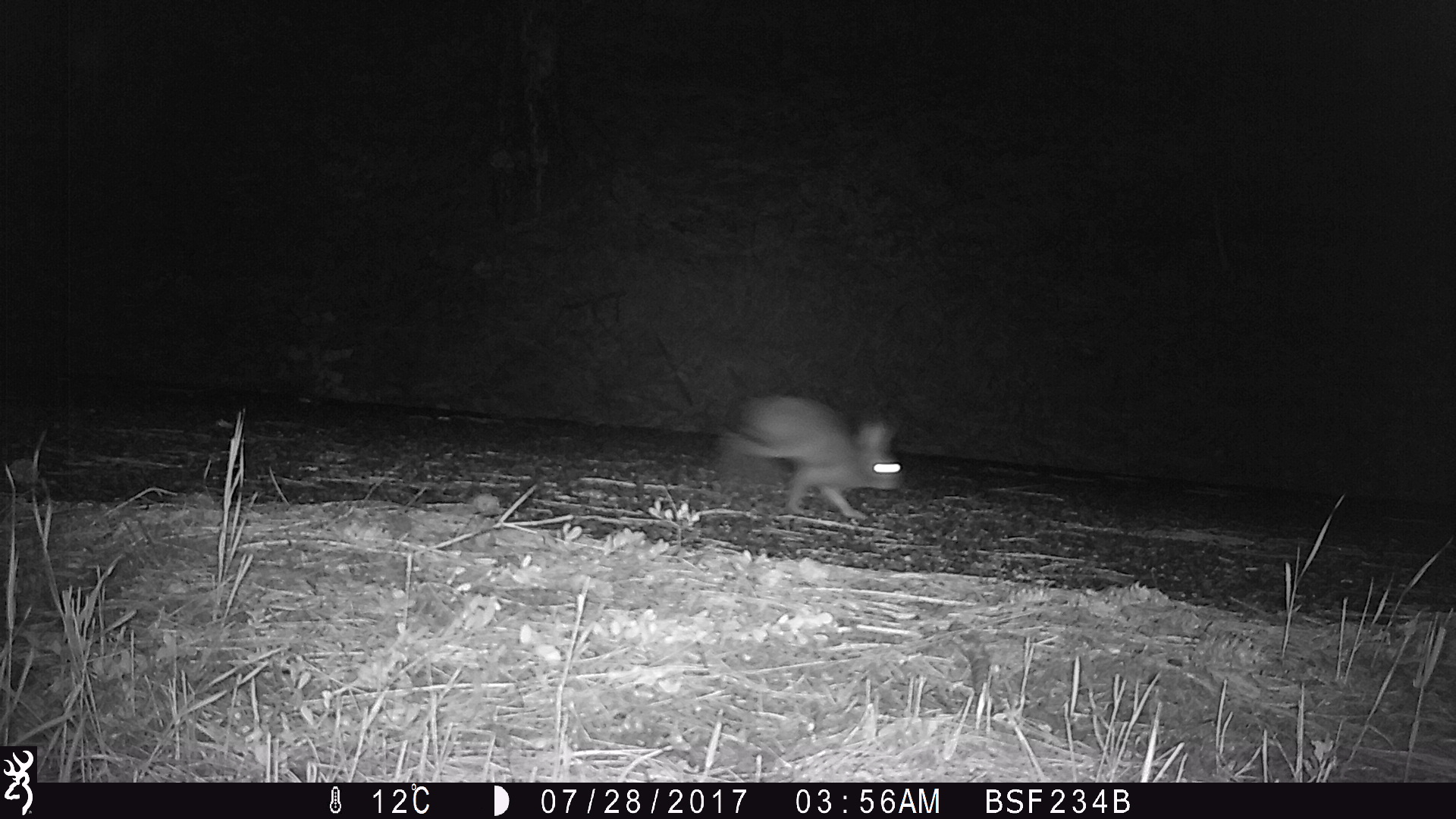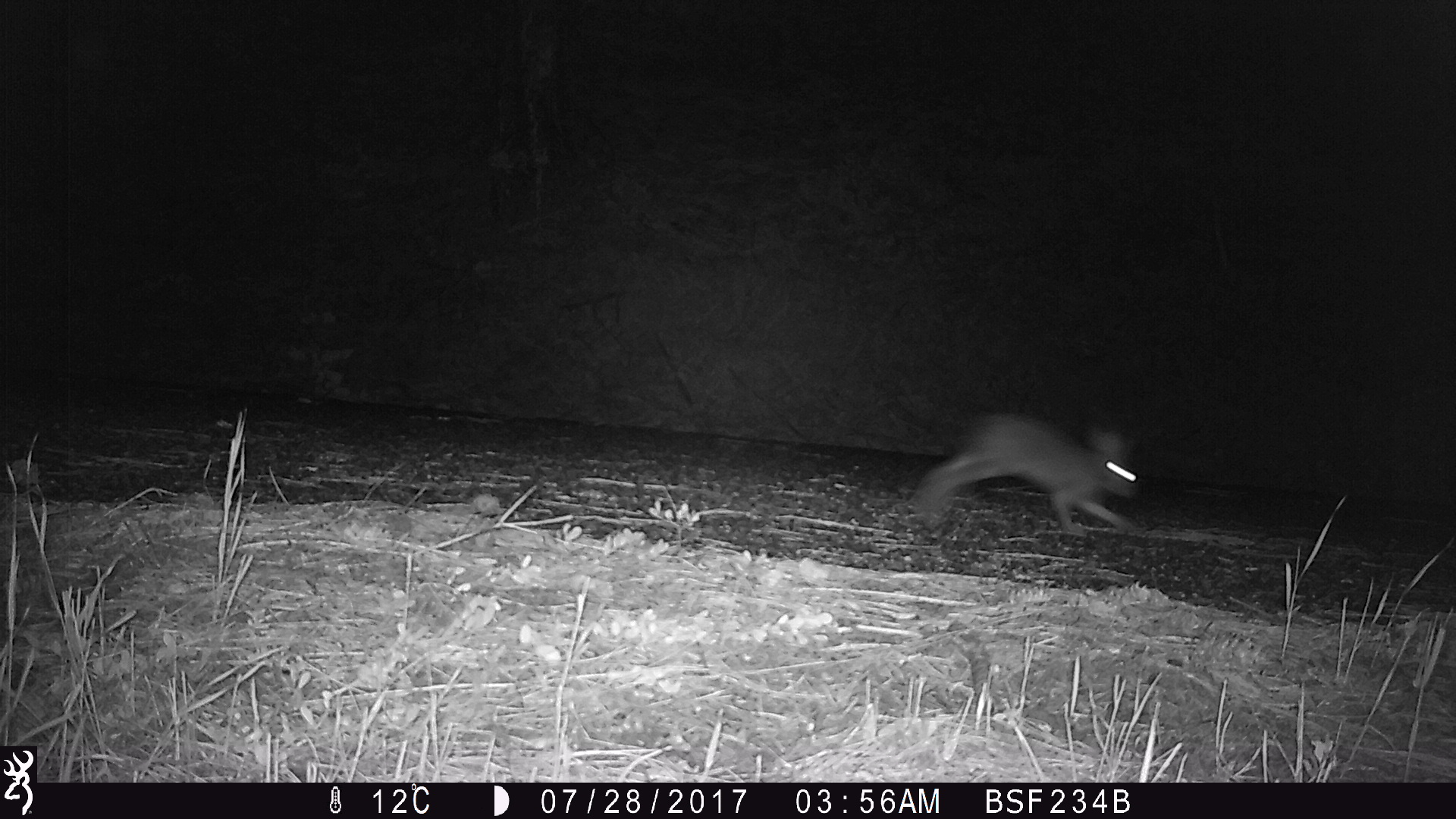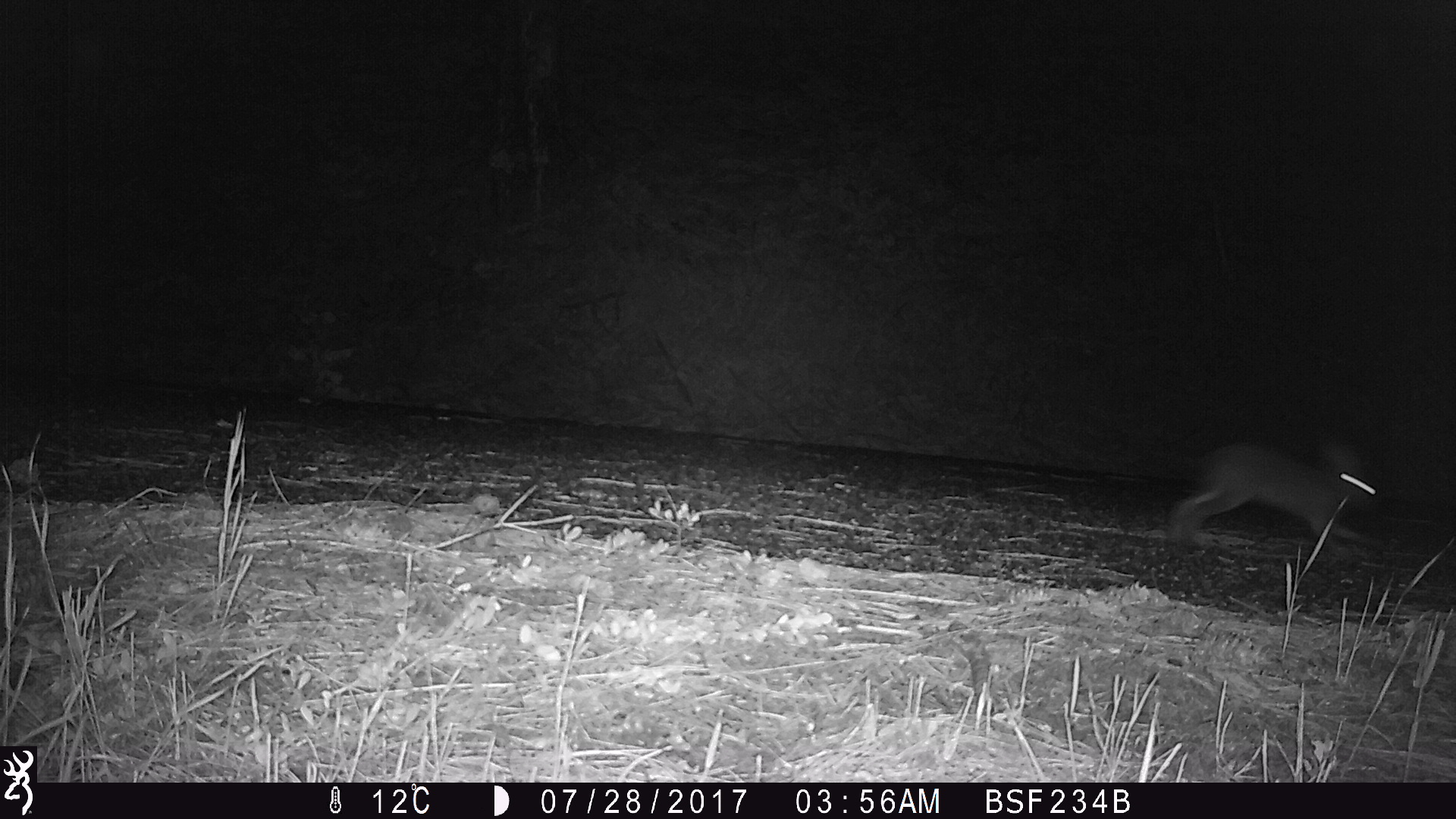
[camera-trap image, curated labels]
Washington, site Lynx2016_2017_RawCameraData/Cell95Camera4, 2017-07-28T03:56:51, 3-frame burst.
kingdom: Animalia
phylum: Chordata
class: Mammalia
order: Lagomorpha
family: Leporidae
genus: Lepus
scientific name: Lepus americanus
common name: snowshoe hare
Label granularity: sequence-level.